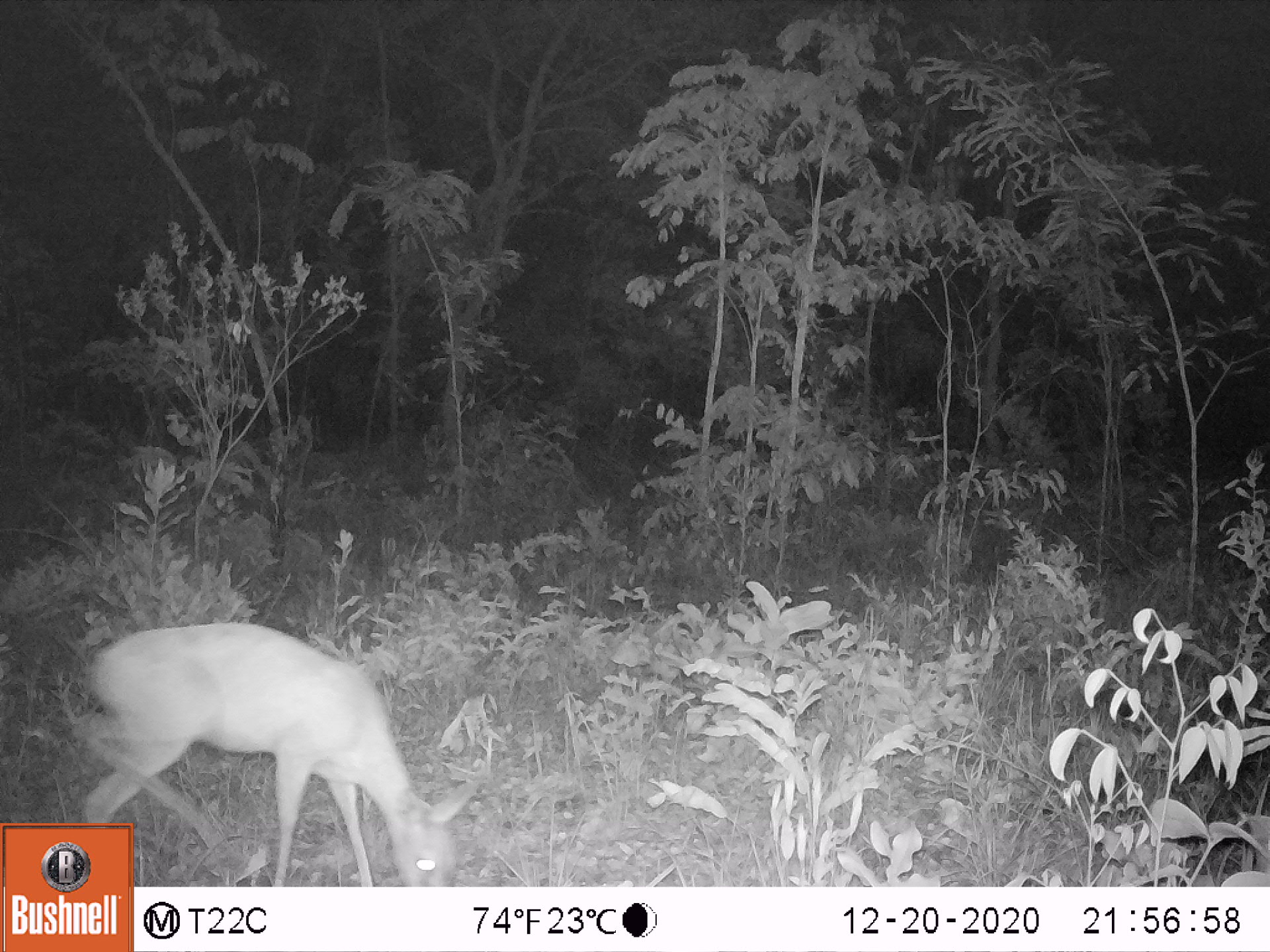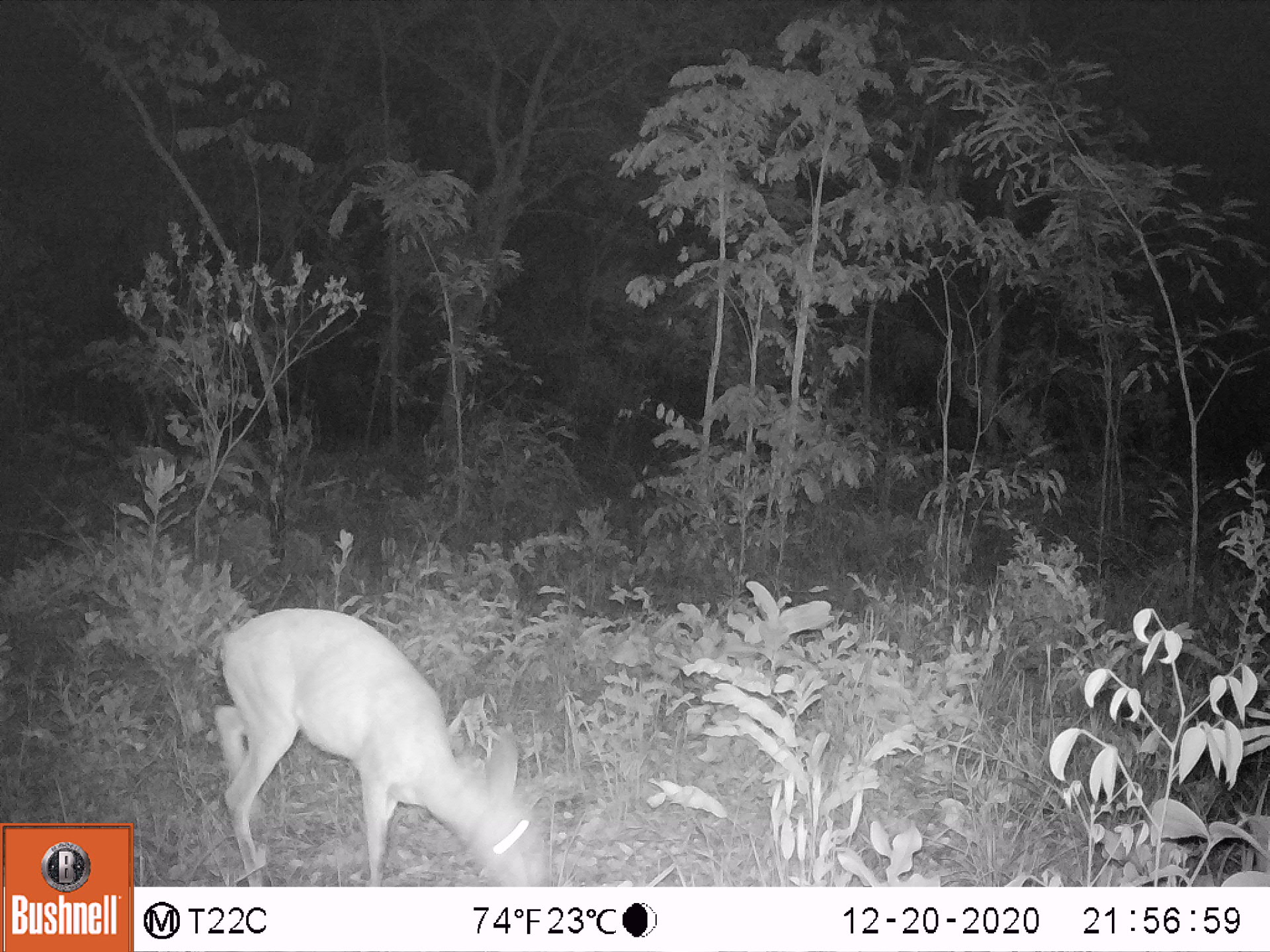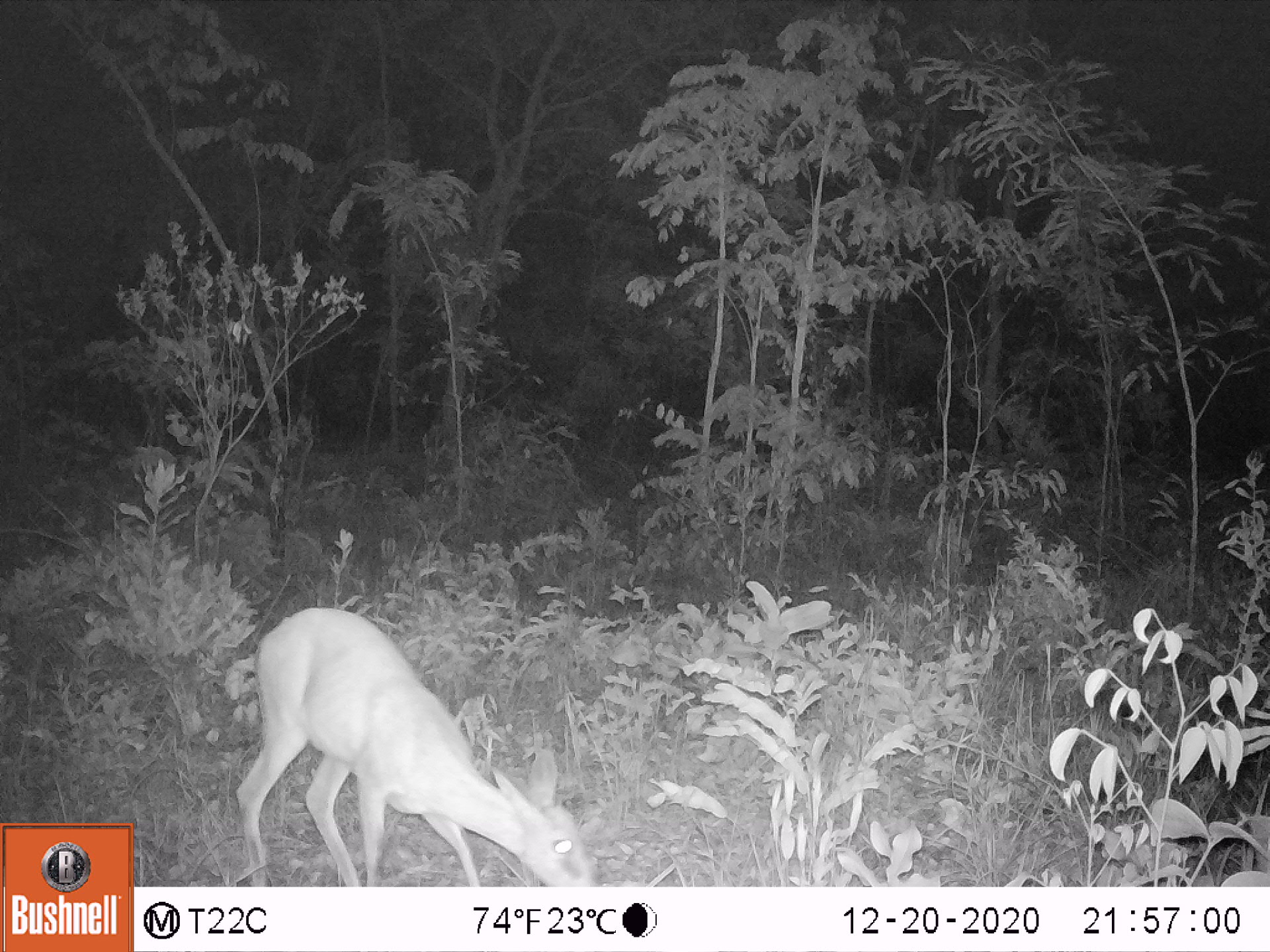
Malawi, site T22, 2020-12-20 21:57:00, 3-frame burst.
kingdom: Animalia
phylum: Chordata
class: Mammalia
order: Artiodactyla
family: Bovidae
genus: Sylvicapra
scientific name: Sylvicapra grimmia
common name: common duiker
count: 1